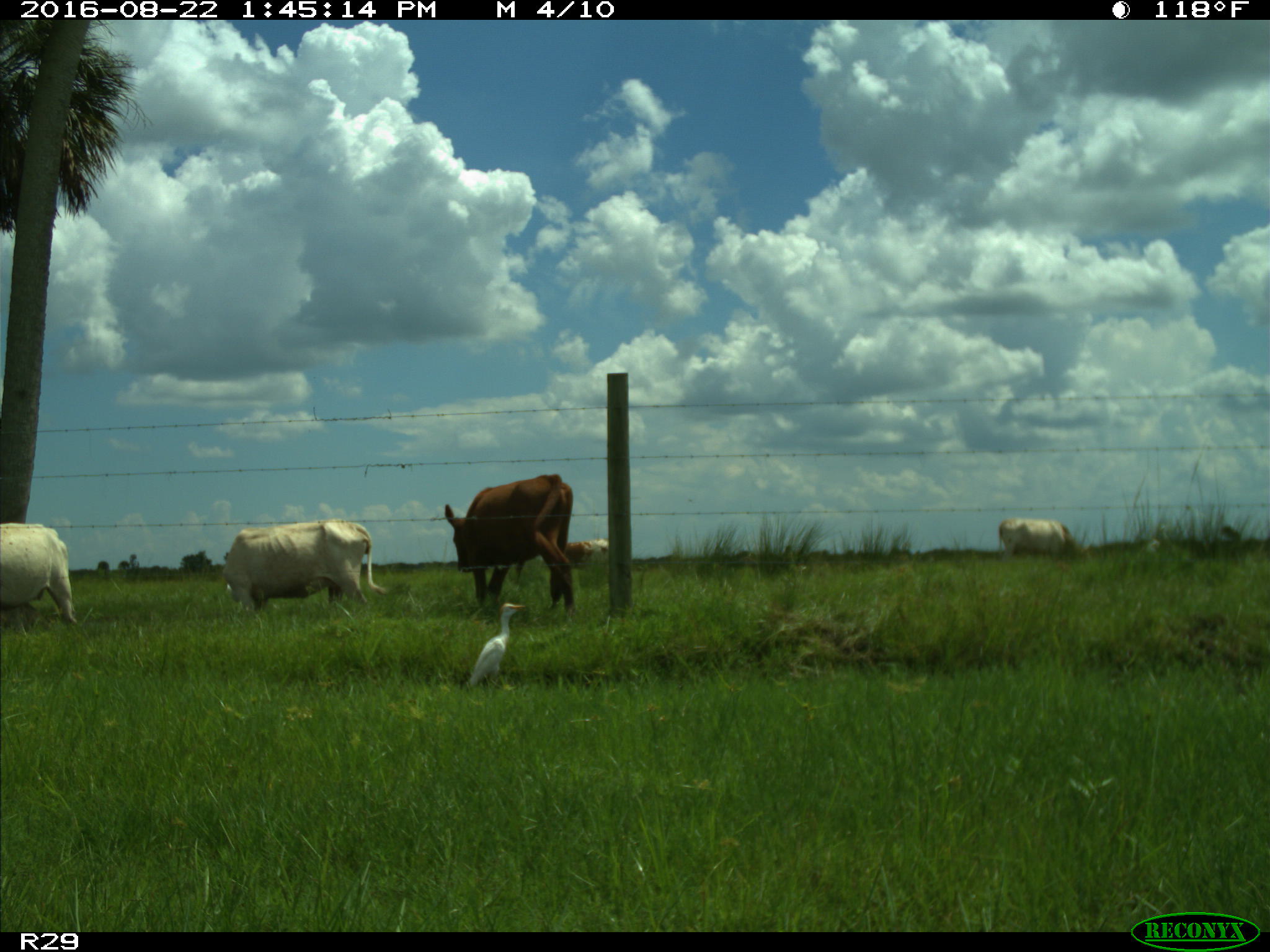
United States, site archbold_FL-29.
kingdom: Animalia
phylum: Chordata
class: Mammalia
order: Artiodactyla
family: Bovidae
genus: Bos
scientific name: Bos taurus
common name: domestic cow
Bos taurus (domestic cow).